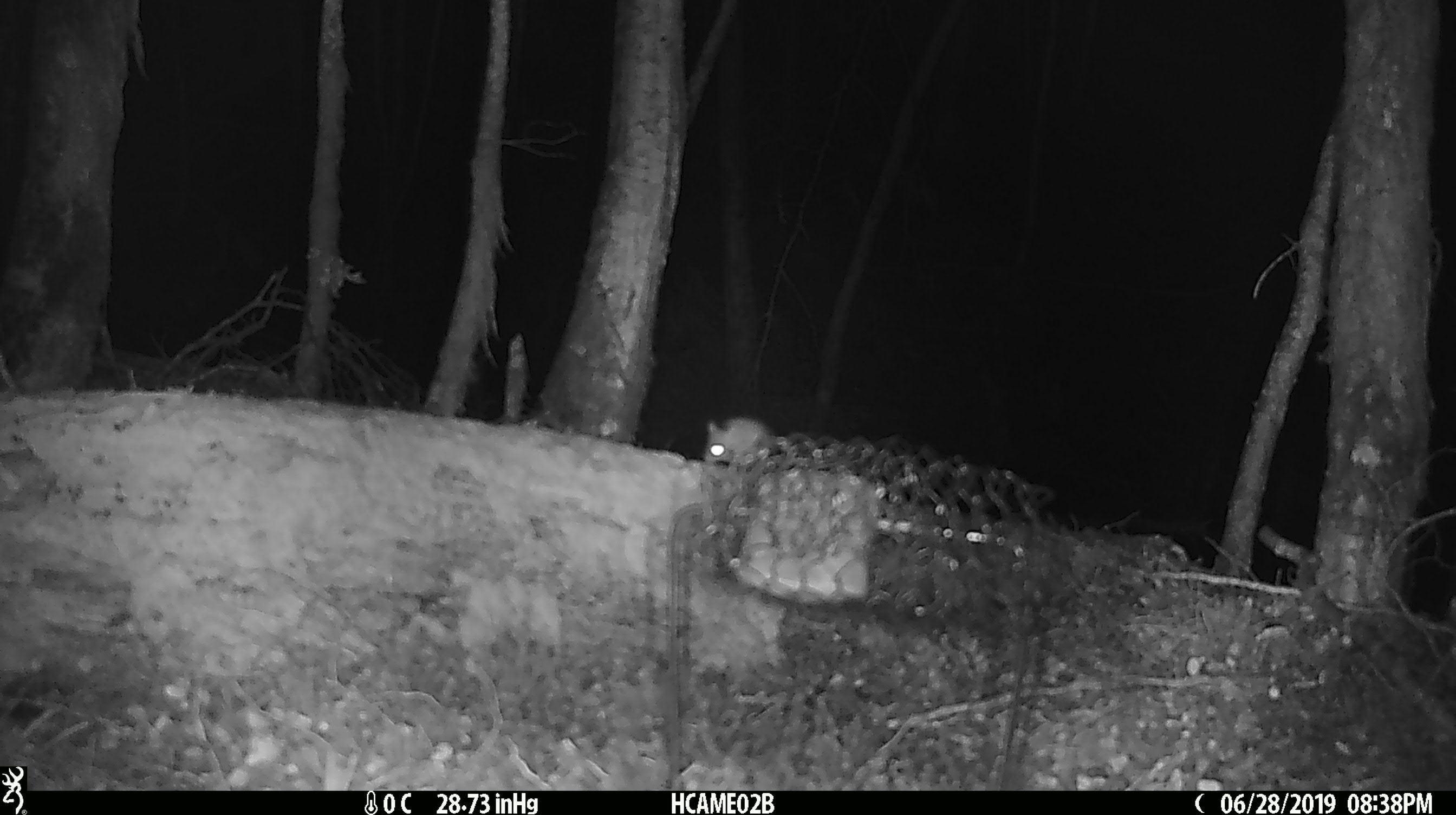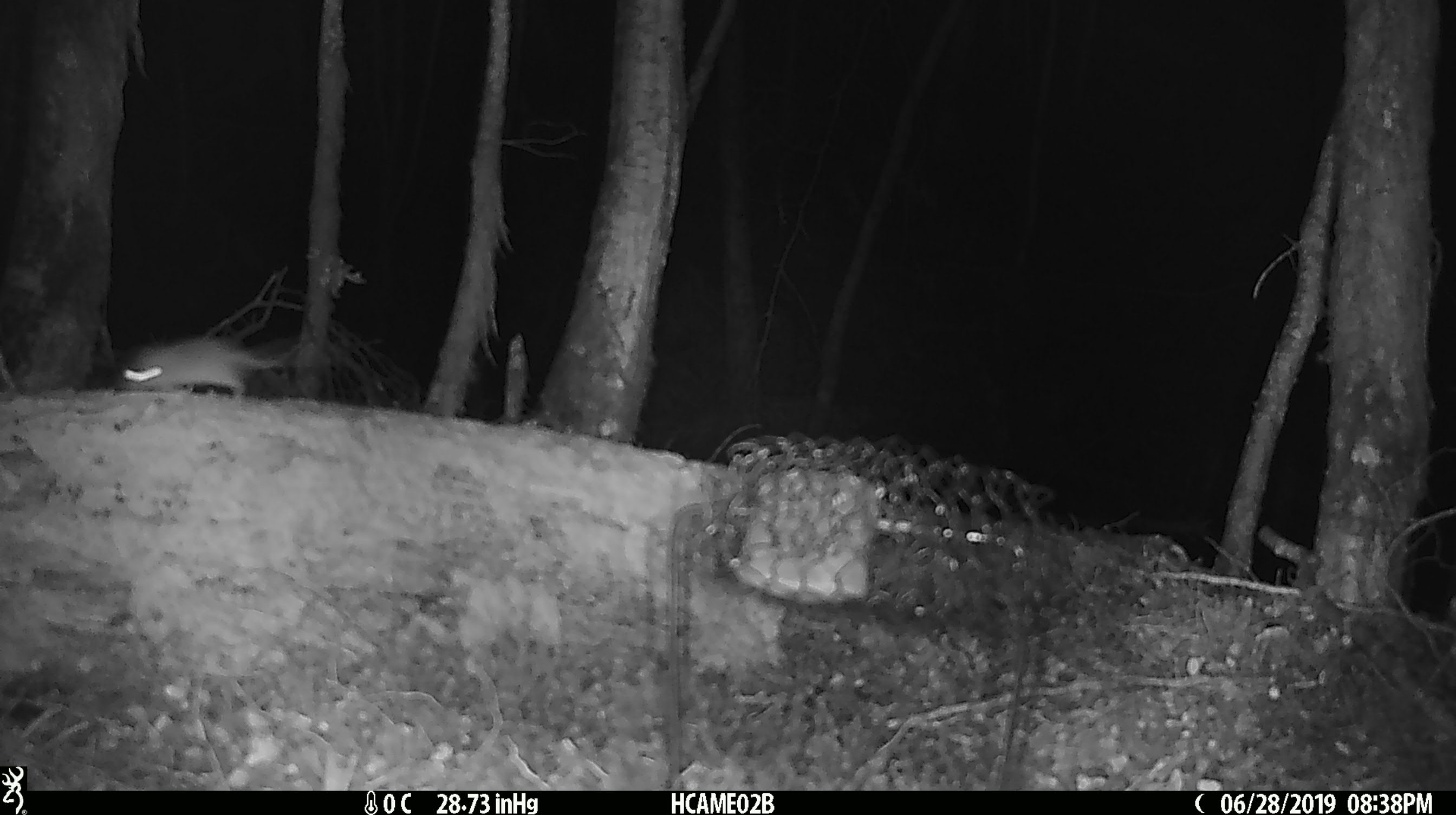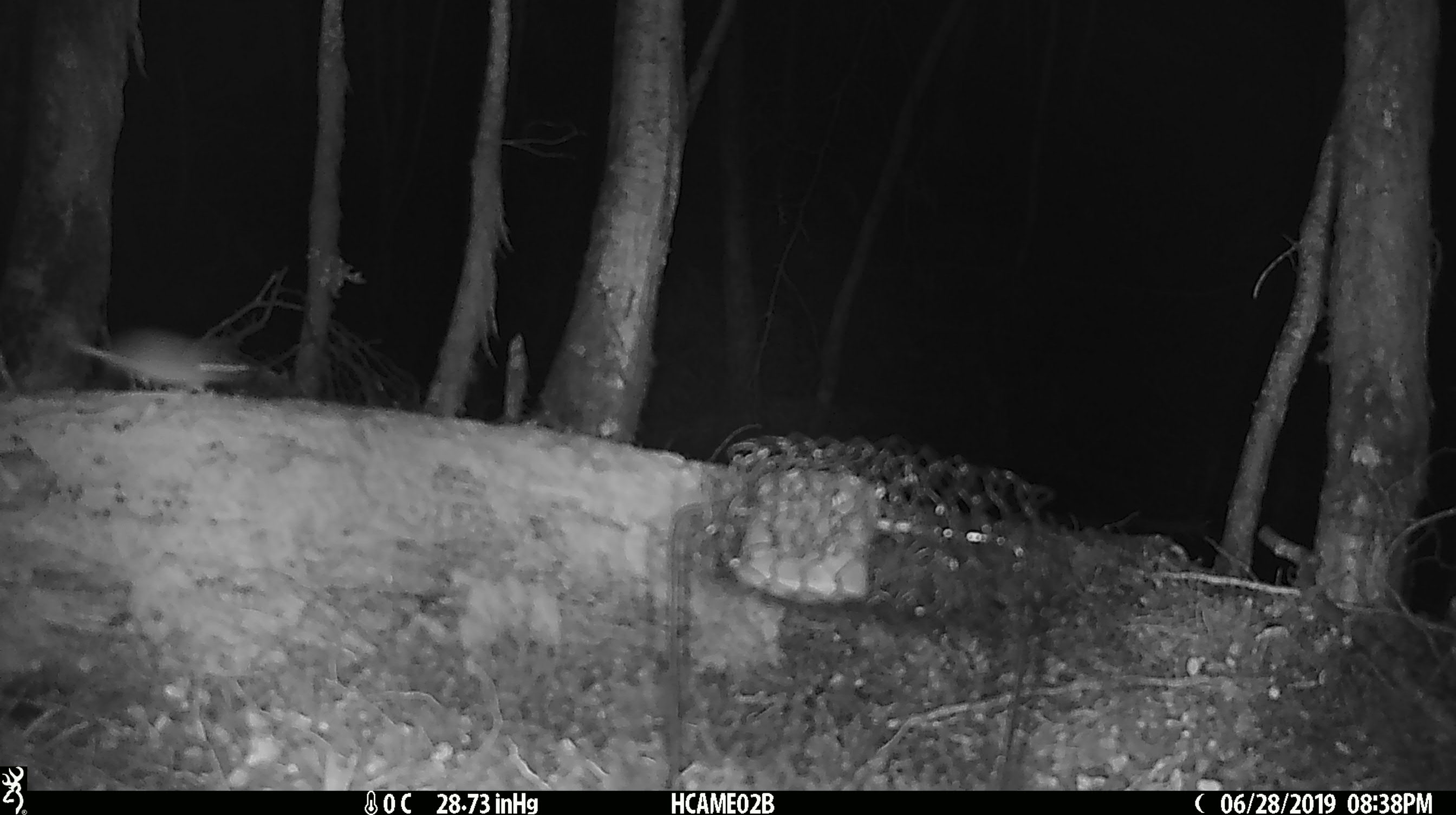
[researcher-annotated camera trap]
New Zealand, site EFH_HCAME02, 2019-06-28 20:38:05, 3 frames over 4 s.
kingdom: Animalia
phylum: Chordata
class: Mammalia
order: Rodentia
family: Muridae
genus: Mus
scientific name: Mus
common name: mouse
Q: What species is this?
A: Mouse (Mus).